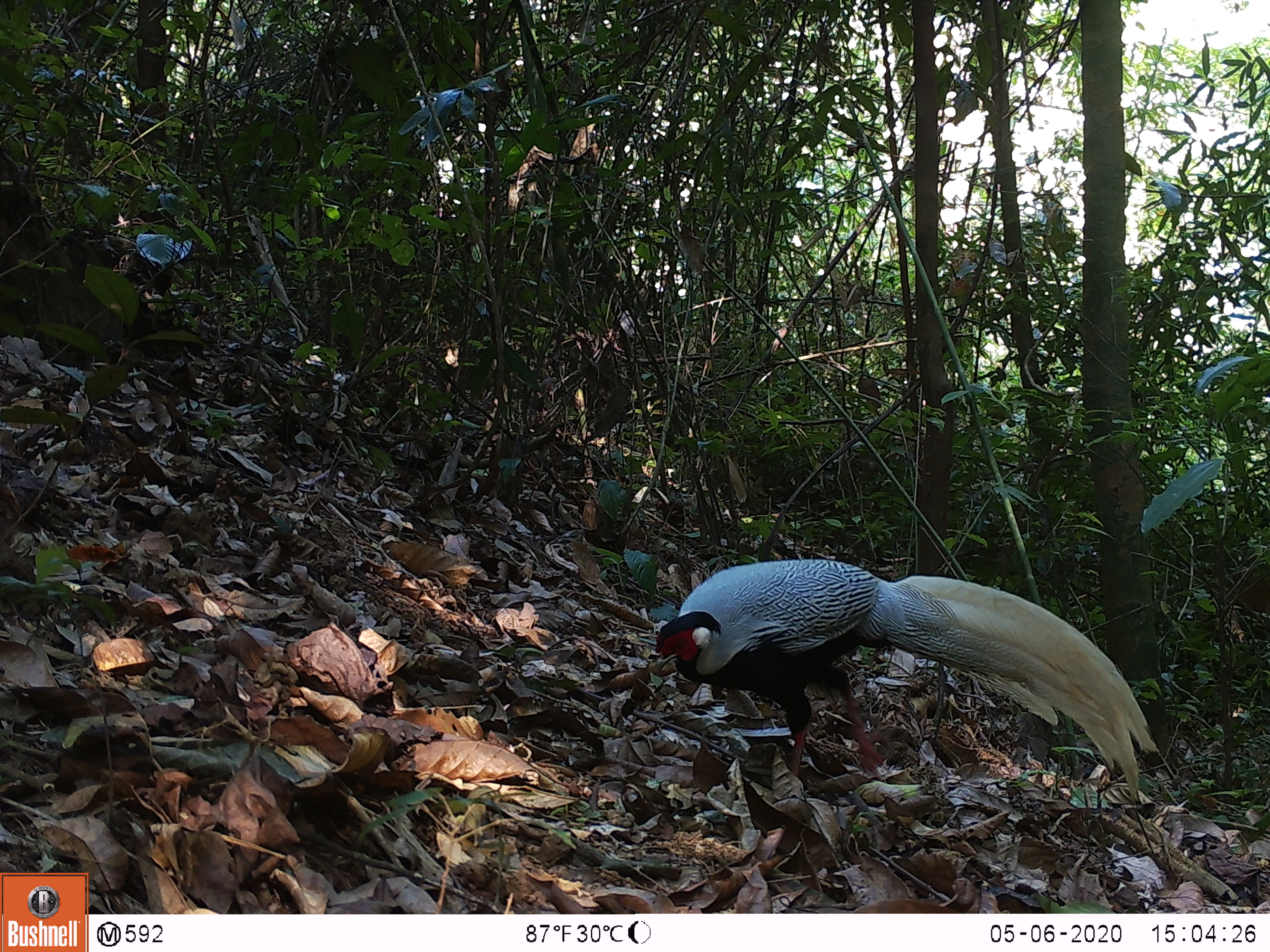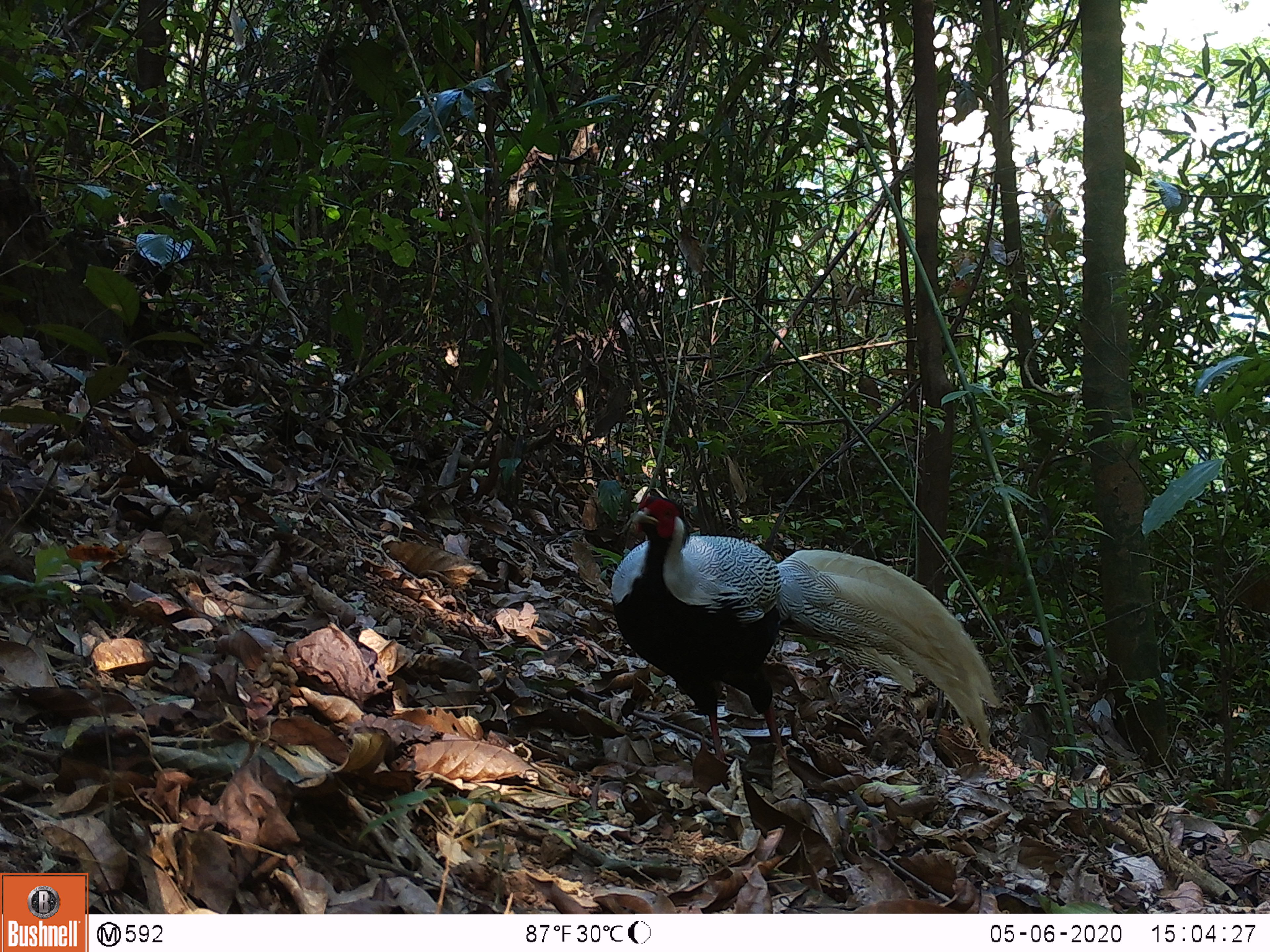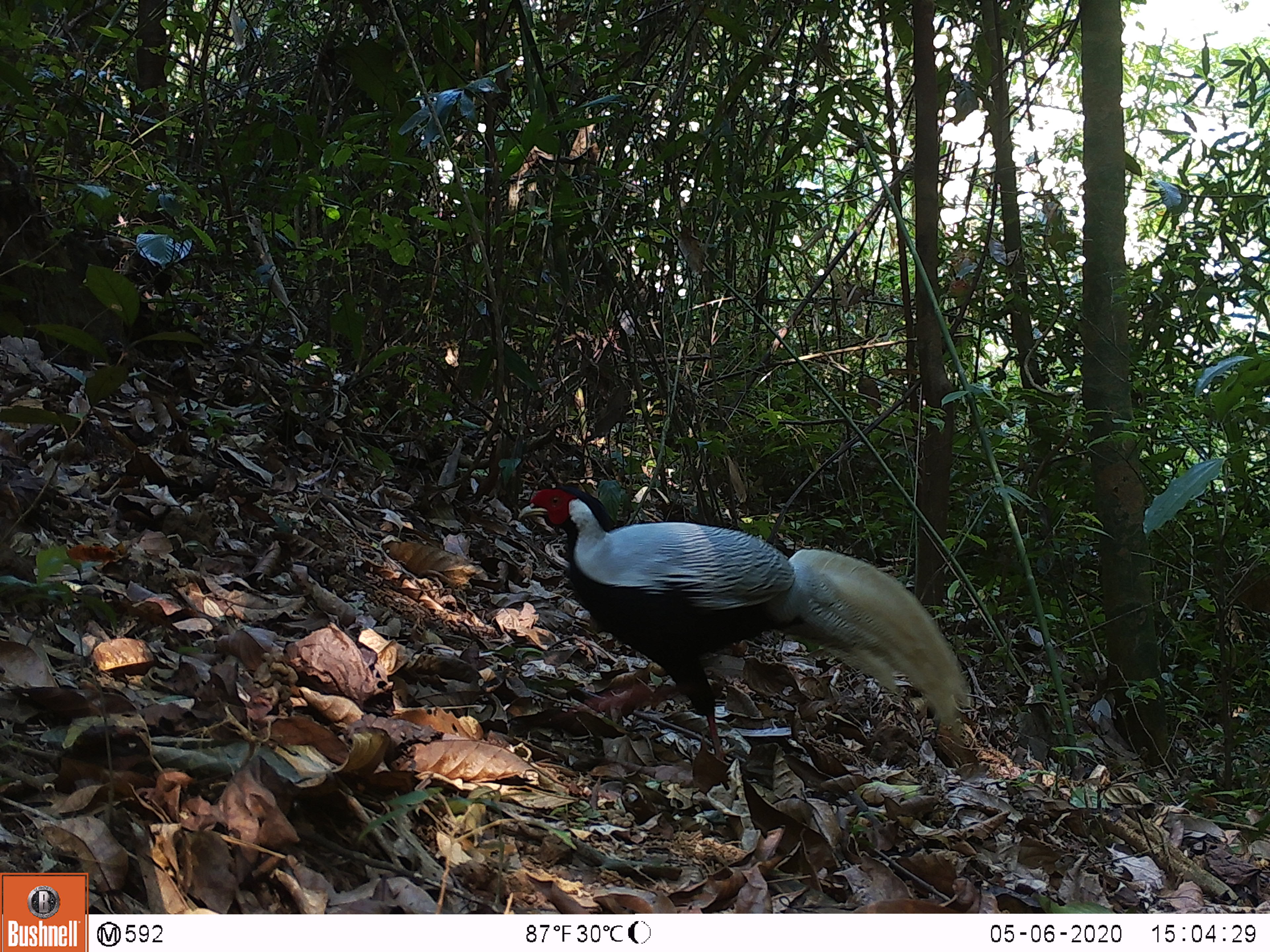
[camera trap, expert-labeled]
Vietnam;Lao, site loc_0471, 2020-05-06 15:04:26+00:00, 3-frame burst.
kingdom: Animalia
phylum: Chordata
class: Aves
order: Galliformes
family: Phasianidae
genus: Lophura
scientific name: Lophura nycthemera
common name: silver pheasant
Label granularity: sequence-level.